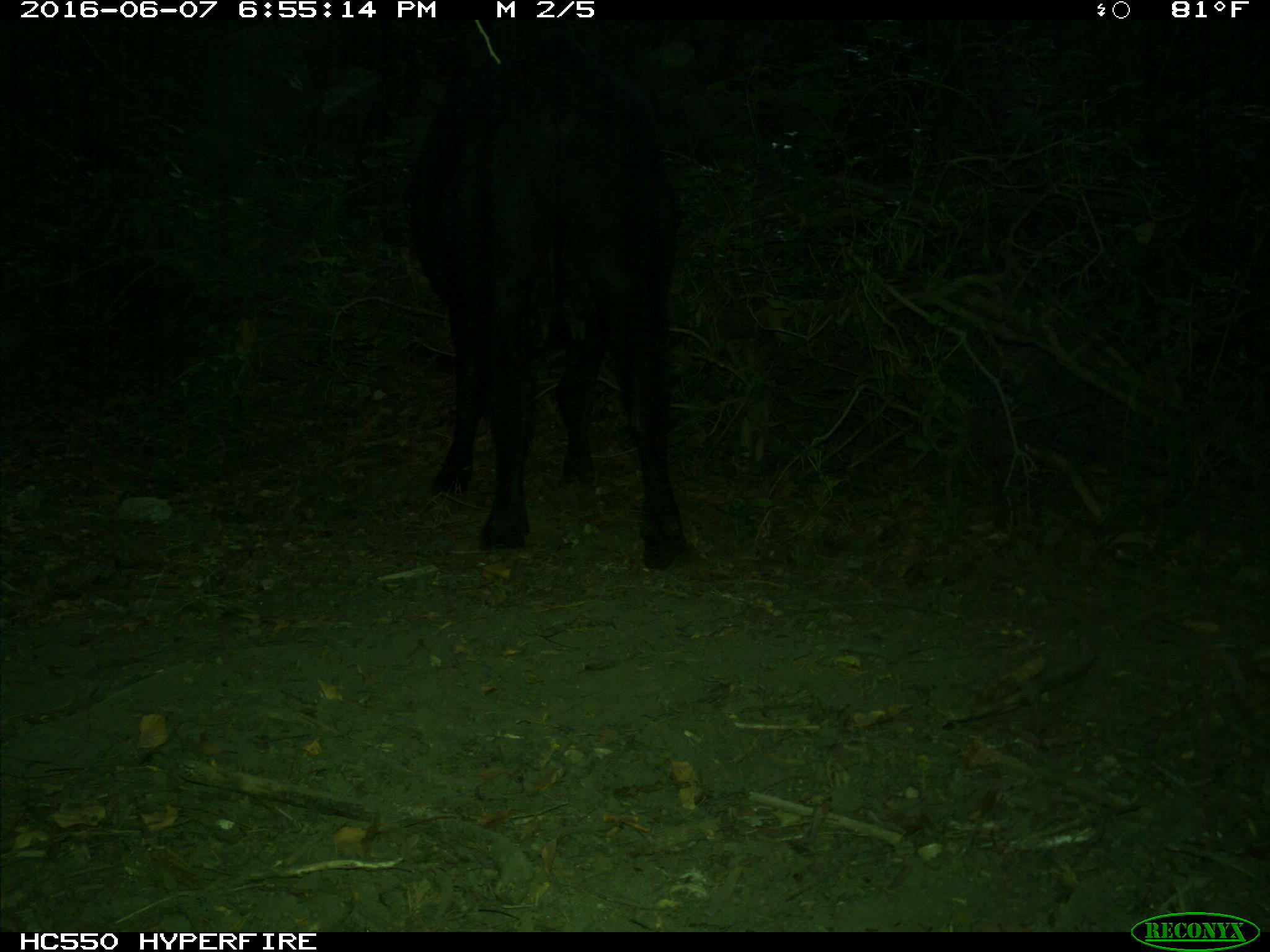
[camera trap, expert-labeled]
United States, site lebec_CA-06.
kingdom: Animalia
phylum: Chordata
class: Mammalia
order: Artiodactyla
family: Bovidae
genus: Bos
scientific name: Bos taurus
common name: domestic cow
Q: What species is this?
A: Bos taurus (domestic cow).